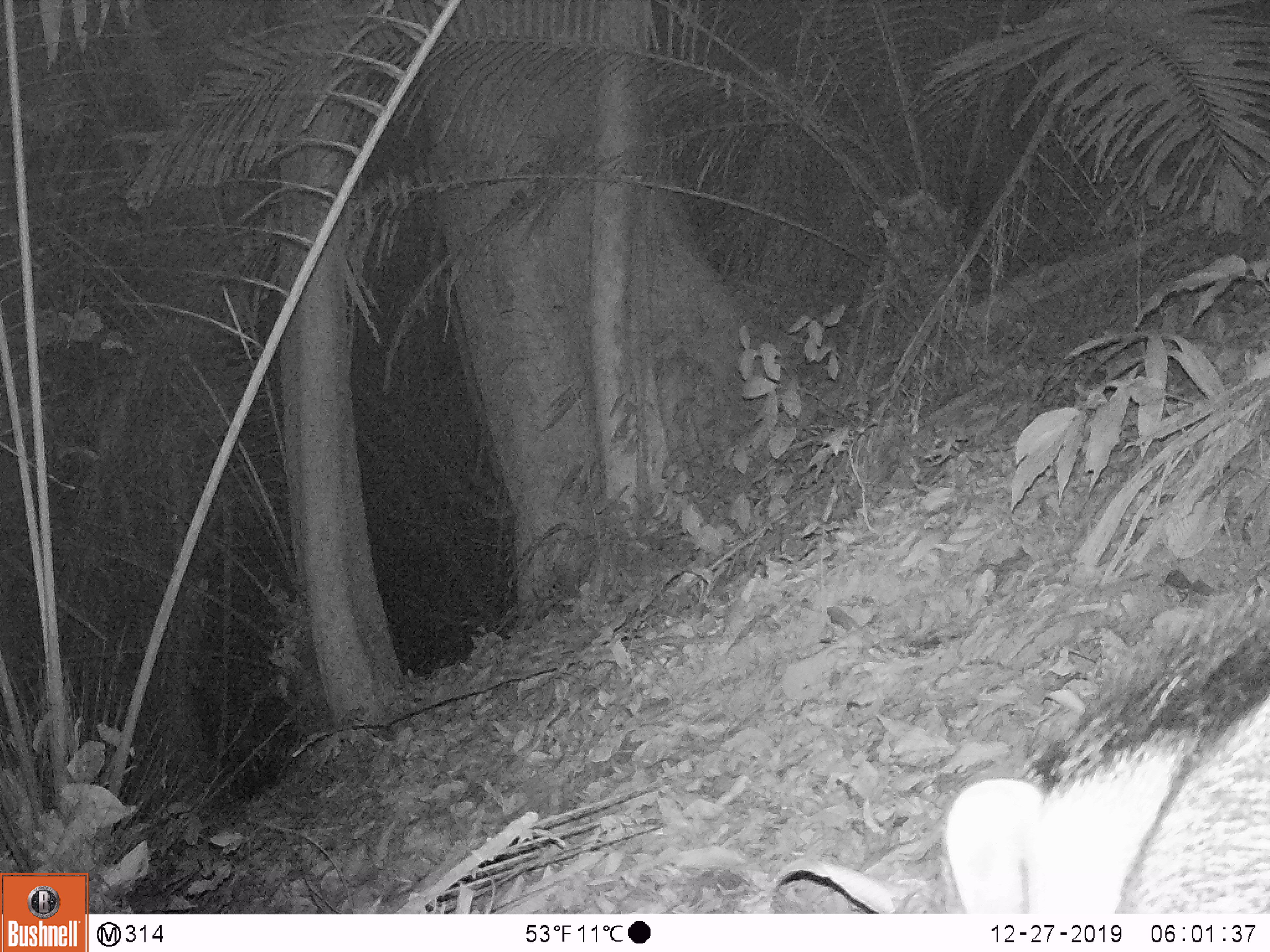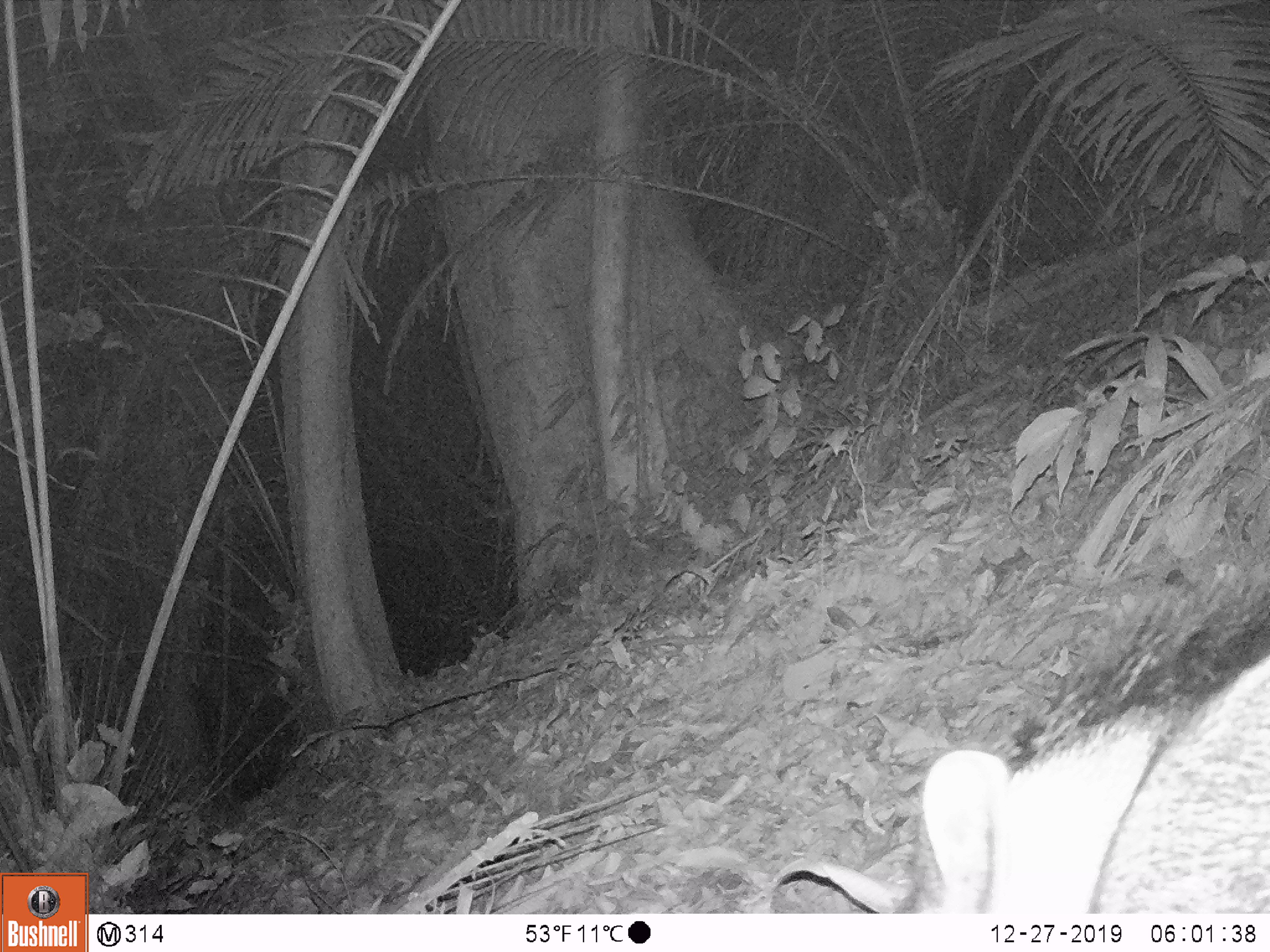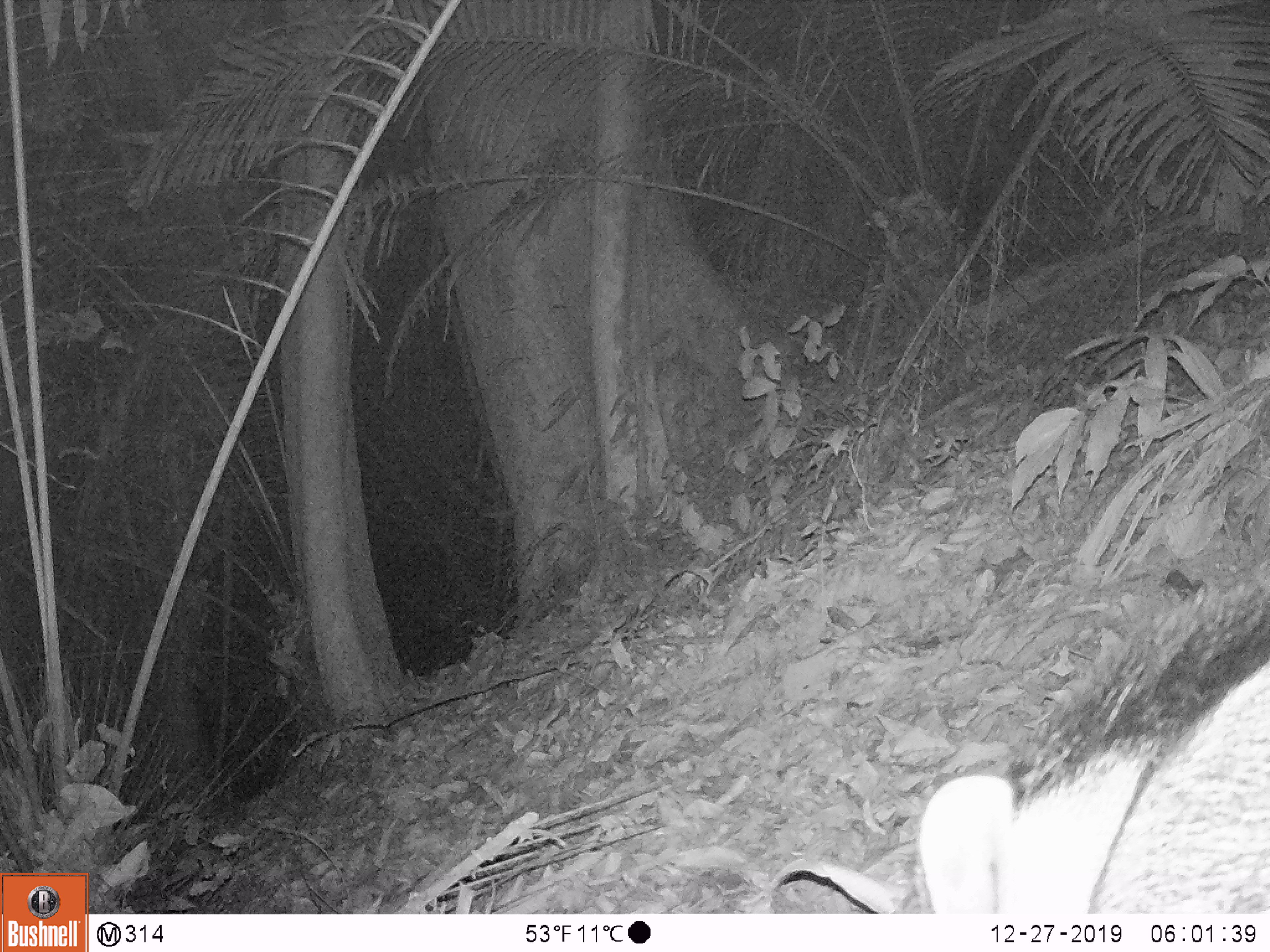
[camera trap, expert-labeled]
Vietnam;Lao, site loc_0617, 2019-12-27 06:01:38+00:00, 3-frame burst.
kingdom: Animalia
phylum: Chordata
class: Mammalia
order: Artiodactyla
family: Suidae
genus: Sus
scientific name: Sus scrofa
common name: eurasian wild pig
Eurasian wild pig (Sus scrofa). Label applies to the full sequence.